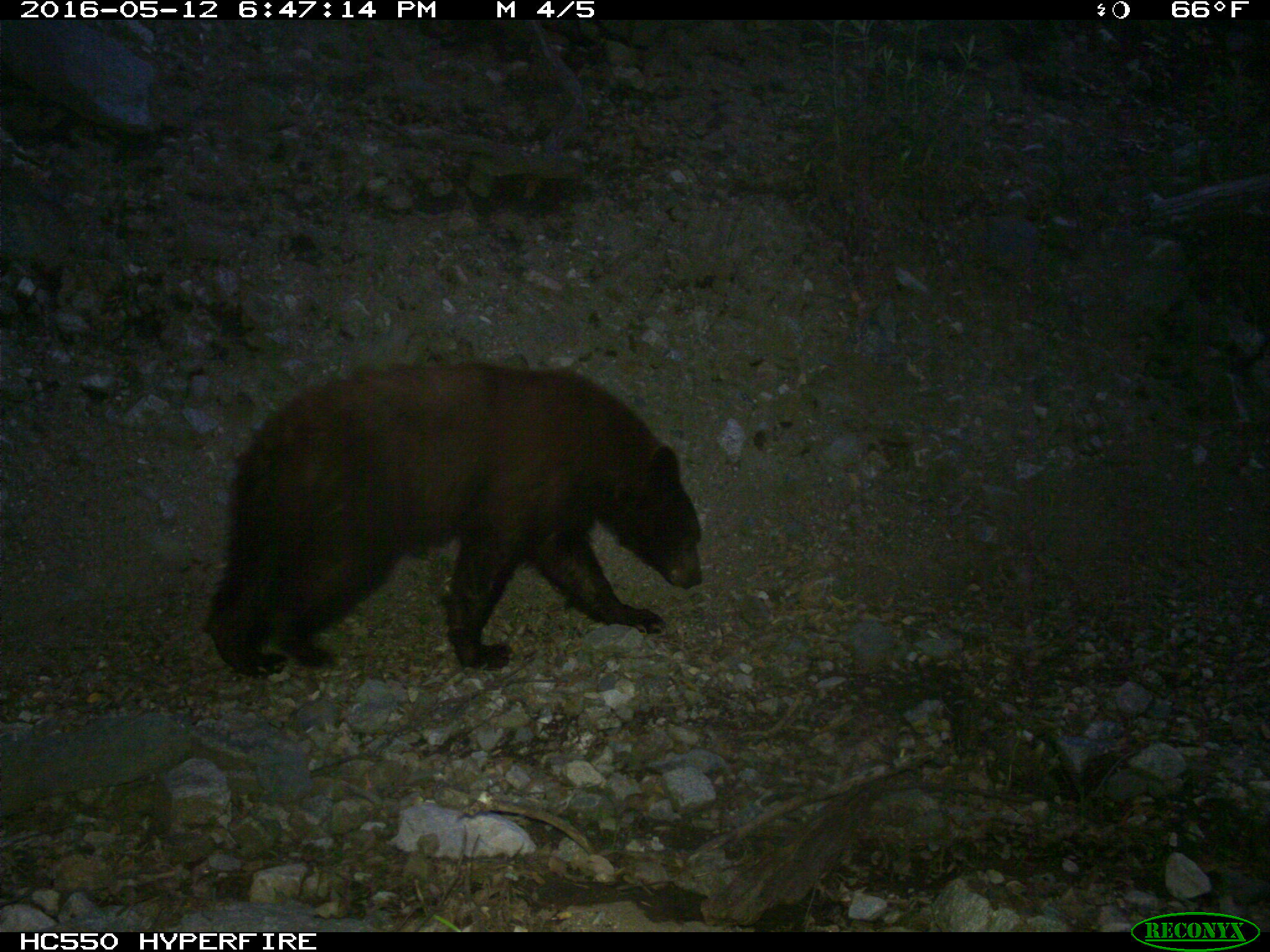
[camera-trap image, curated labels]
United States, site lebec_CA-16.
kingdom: Animalia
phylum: Chordata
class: Mammalia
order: Carnivora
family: Ursidae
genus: Ursus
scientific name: Ursus americanus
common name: american black bear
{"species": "Ursus americanus (american black bear)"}